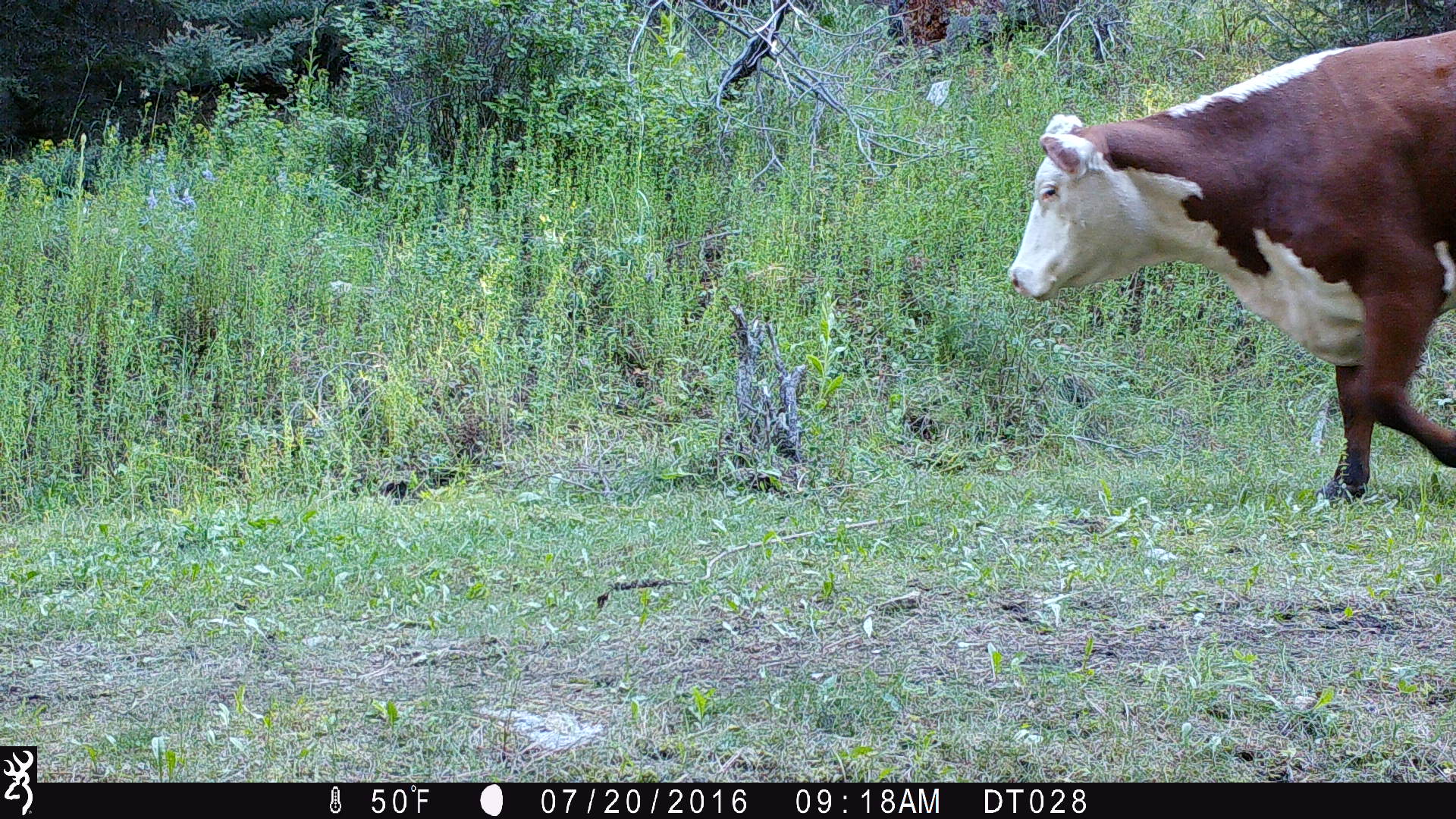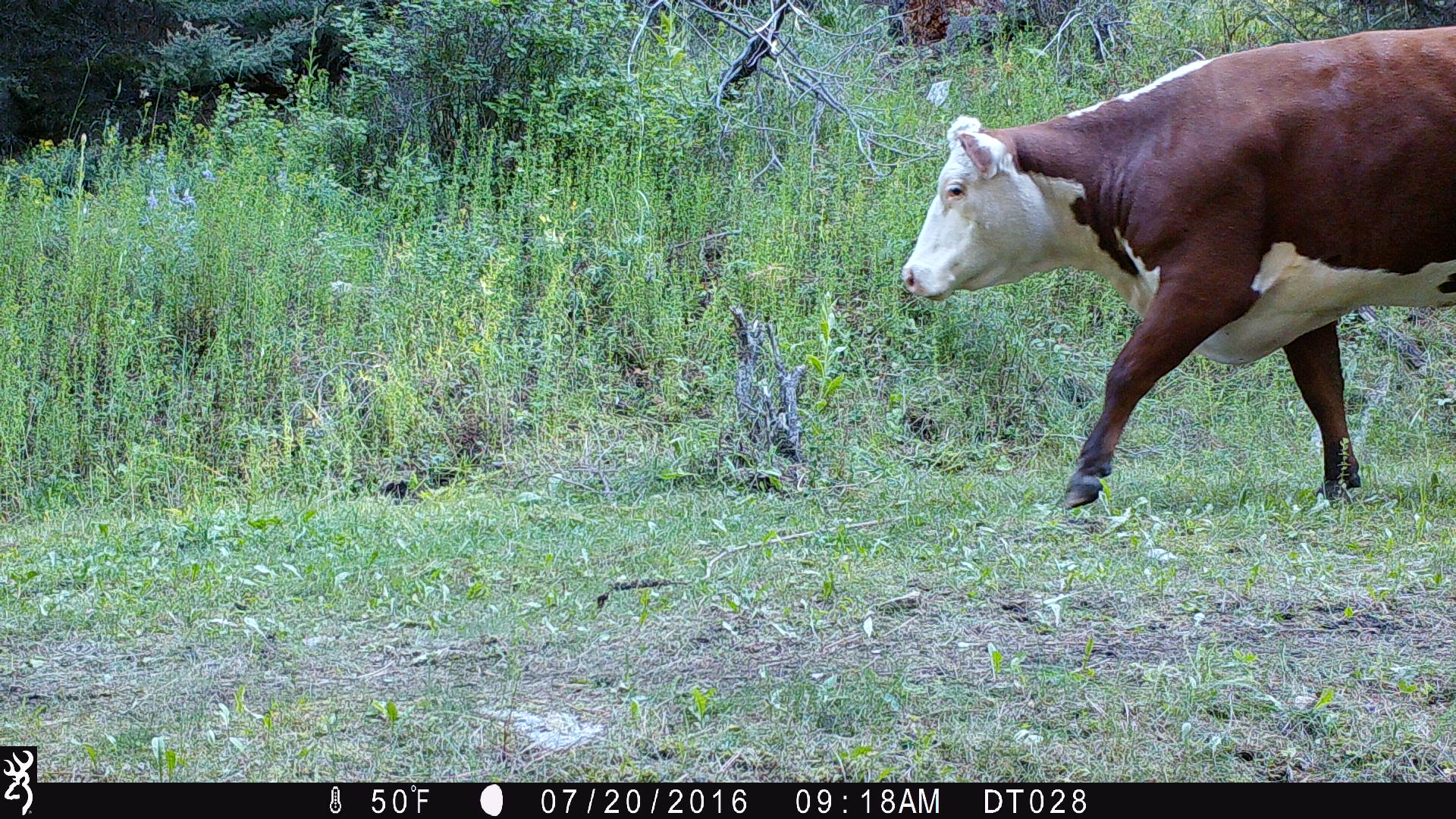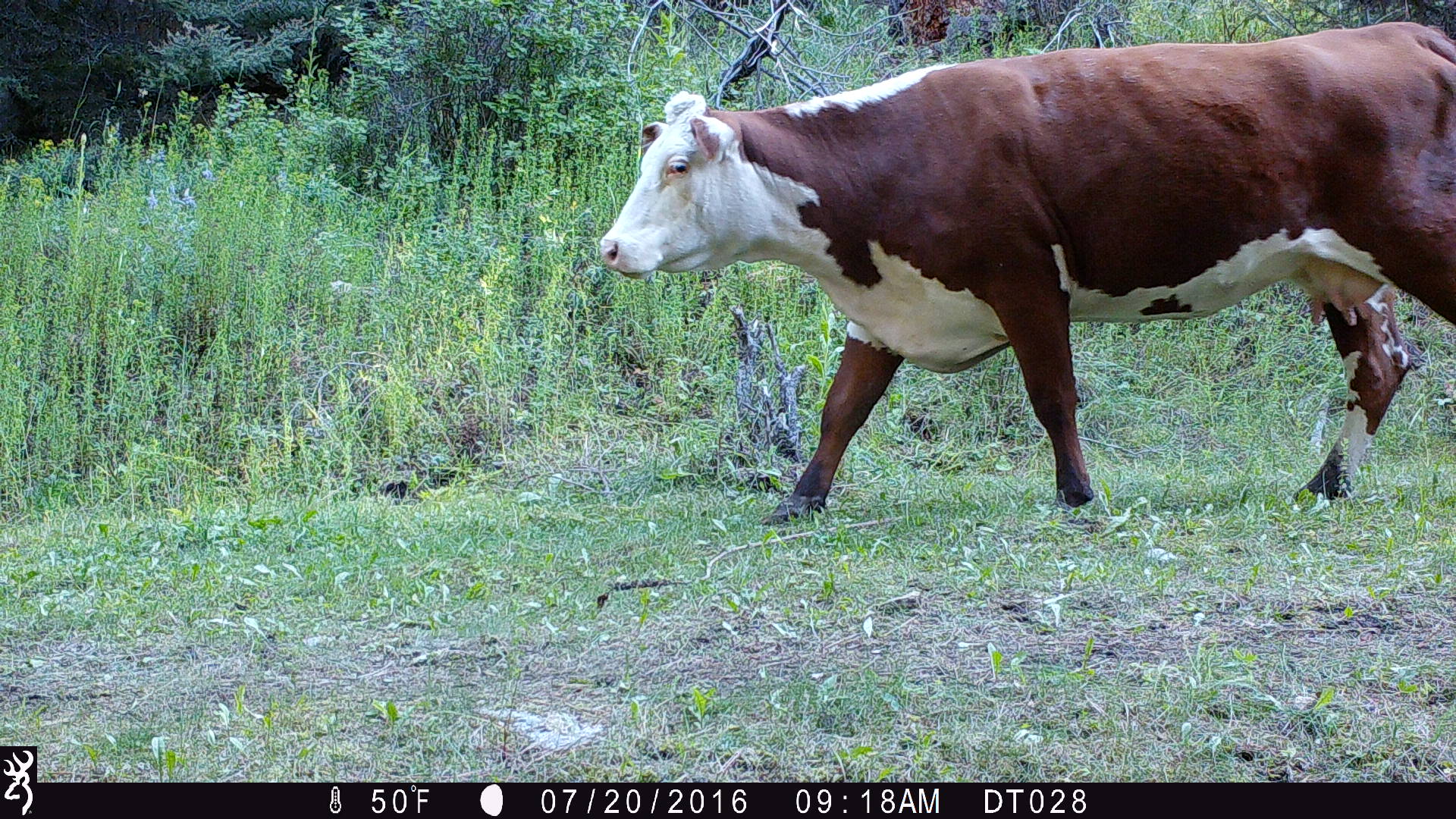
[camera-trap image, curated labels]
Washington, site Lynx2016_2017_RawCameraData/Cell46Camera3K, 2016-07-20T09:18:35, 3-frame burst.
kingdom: Animalia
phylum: Chordata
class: Mammalia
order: Artiodactyla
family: Bovidae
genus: Bos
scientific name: Bos taurus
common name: domestic cattle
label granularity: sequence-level